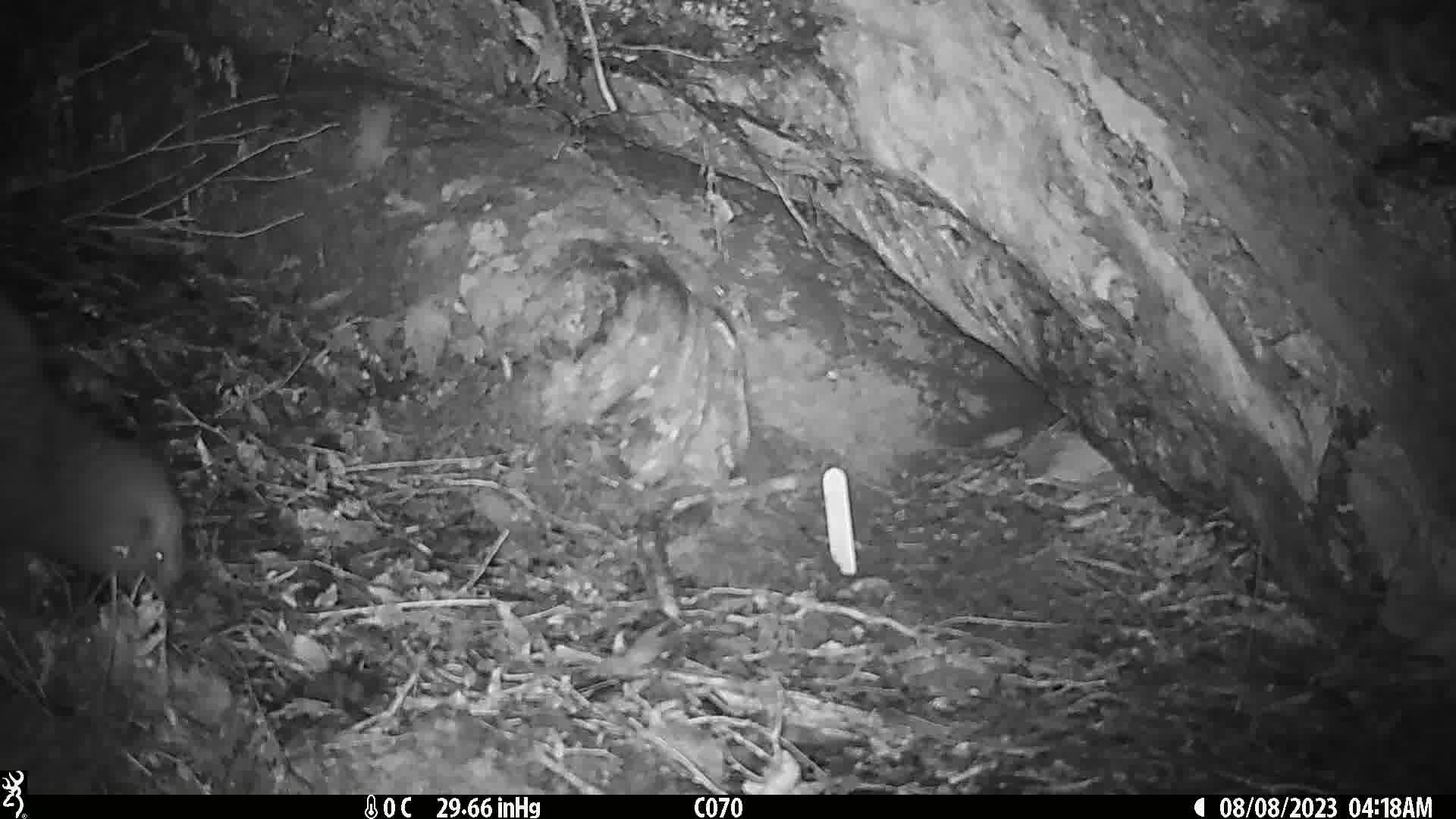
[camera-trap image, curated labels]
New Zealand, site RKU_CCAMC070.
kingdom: Animalia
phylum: Chordata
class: Aves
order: Apterygiformes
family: Apterygidae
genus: Apteryx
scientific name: Apteryx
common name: kiwi